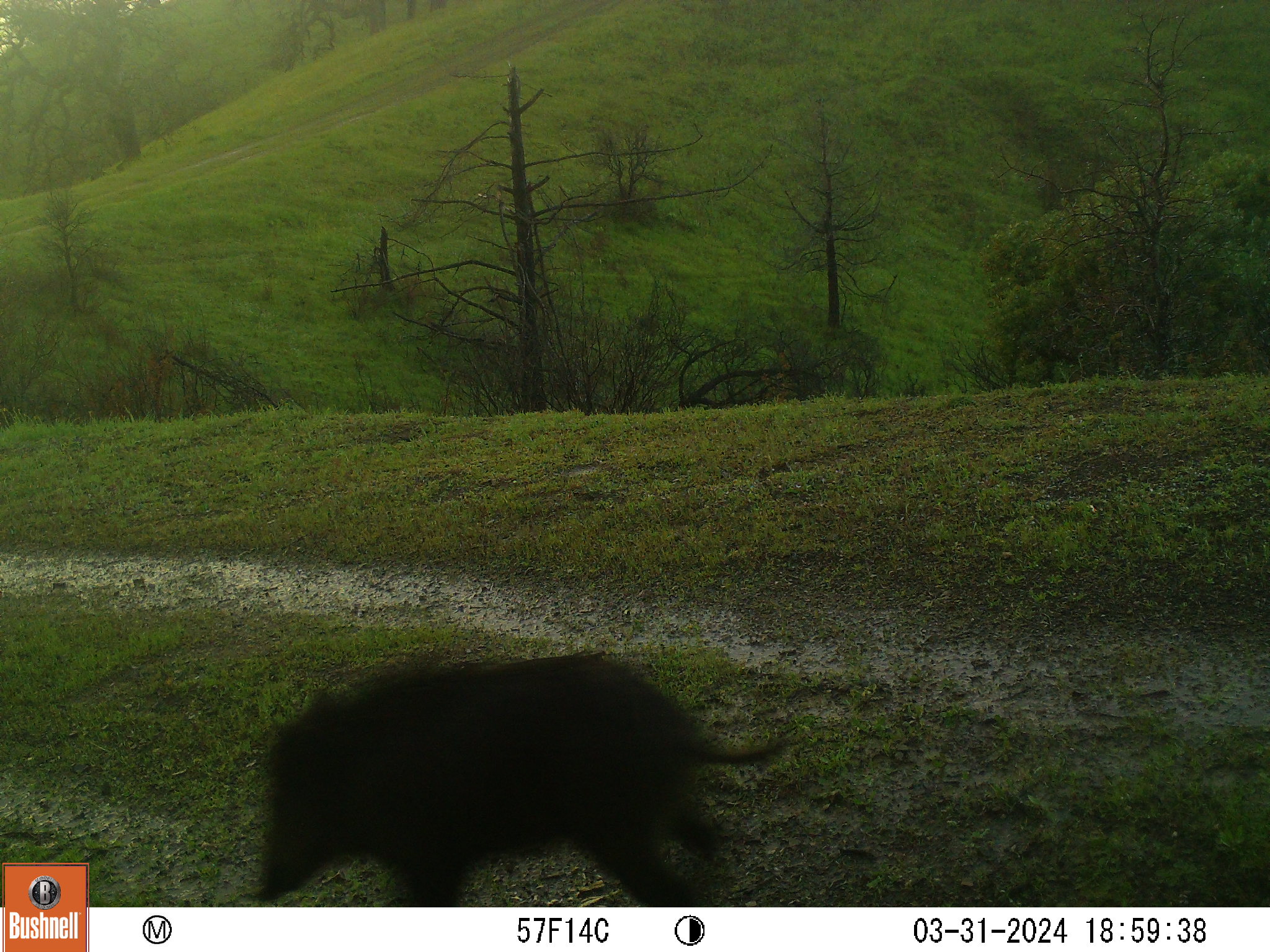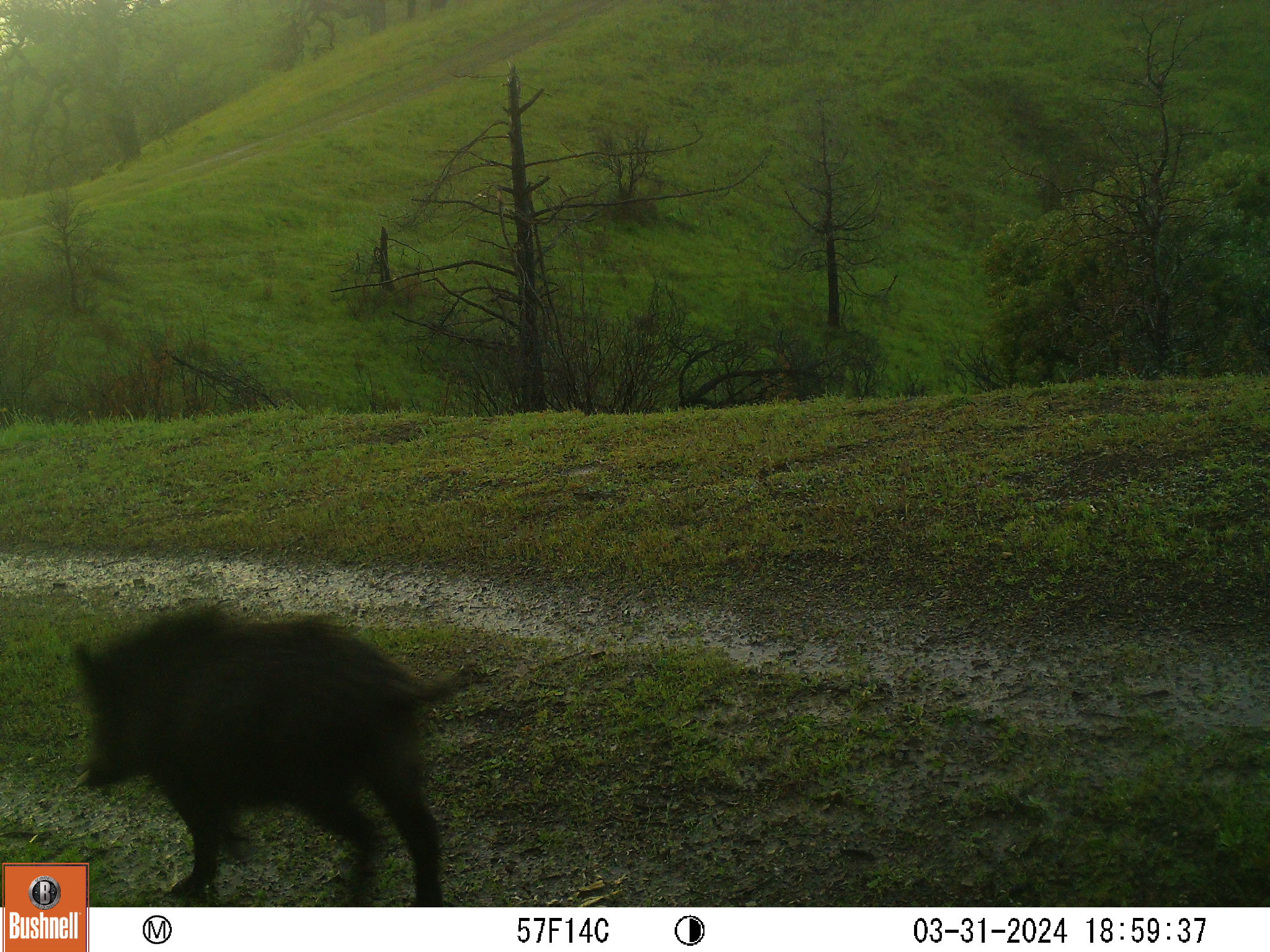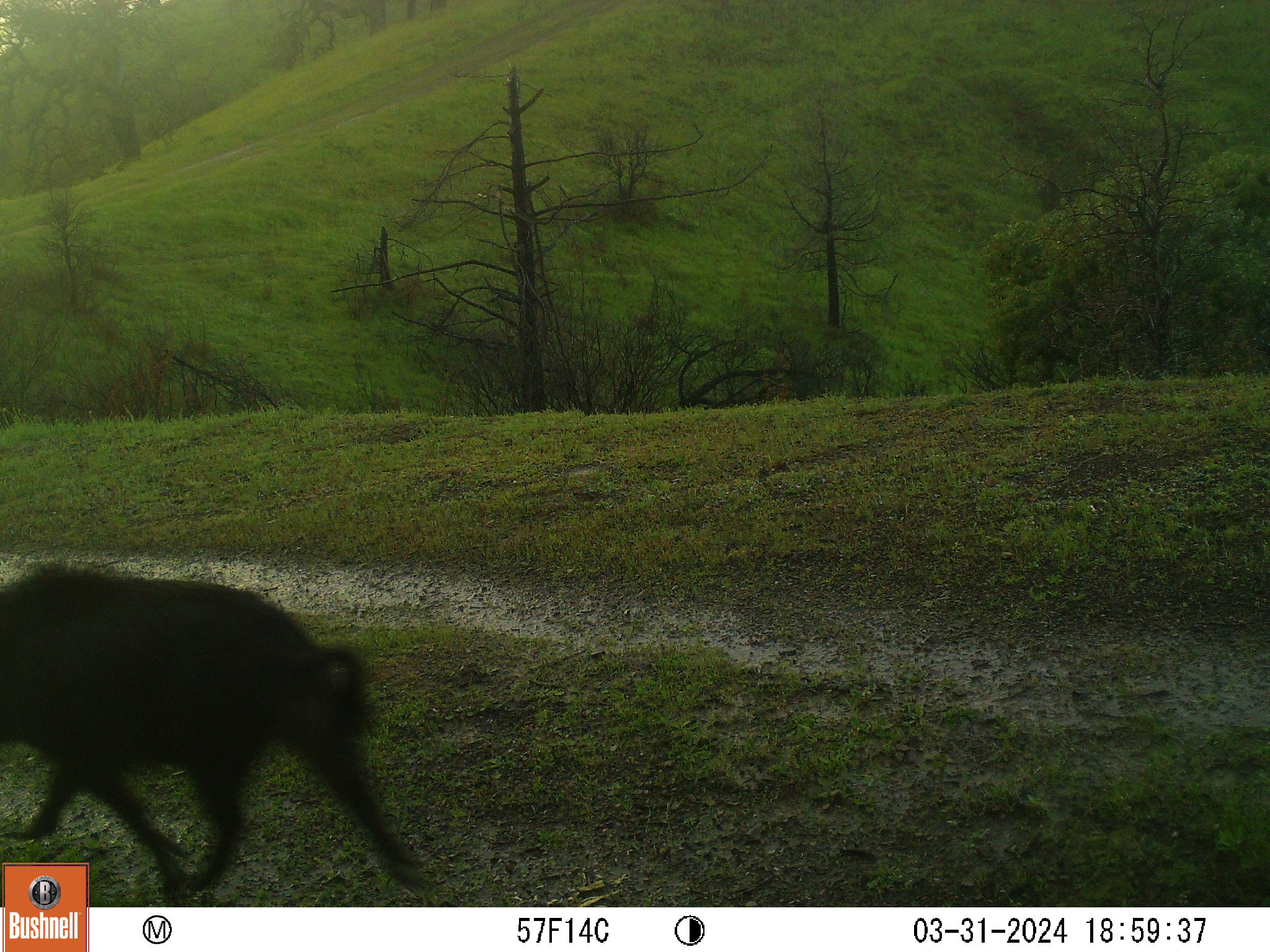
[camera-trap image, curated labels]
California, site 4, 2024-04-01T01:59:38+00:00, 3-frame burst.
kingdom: Animalia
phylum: Chordata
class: Mammalia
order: Artiodactyla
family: Suidae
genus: Sus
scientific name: Sus scrofa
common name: wild boar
Wild boar (Sus scrofa).